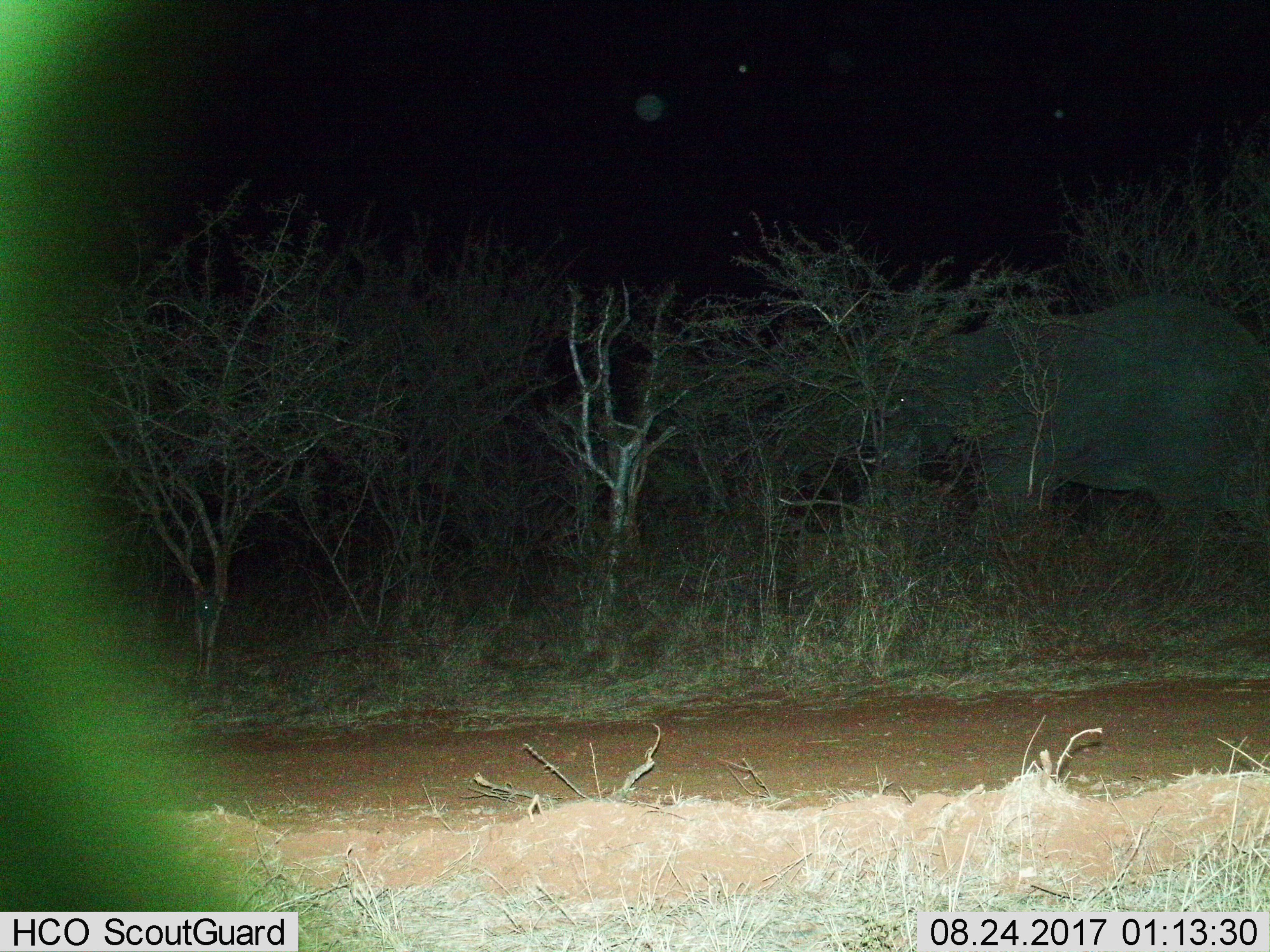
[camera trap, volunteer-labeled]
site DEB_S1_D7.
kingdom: Animalia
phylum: Chordata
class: Mammalia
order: Proboscidea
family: Elephantidae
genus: Loxodonta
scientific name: Loxodonta africana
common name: african bush elephant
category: elephant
Elephant (african bush elephant) (Loxodonta africana), count 1. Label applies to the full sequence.